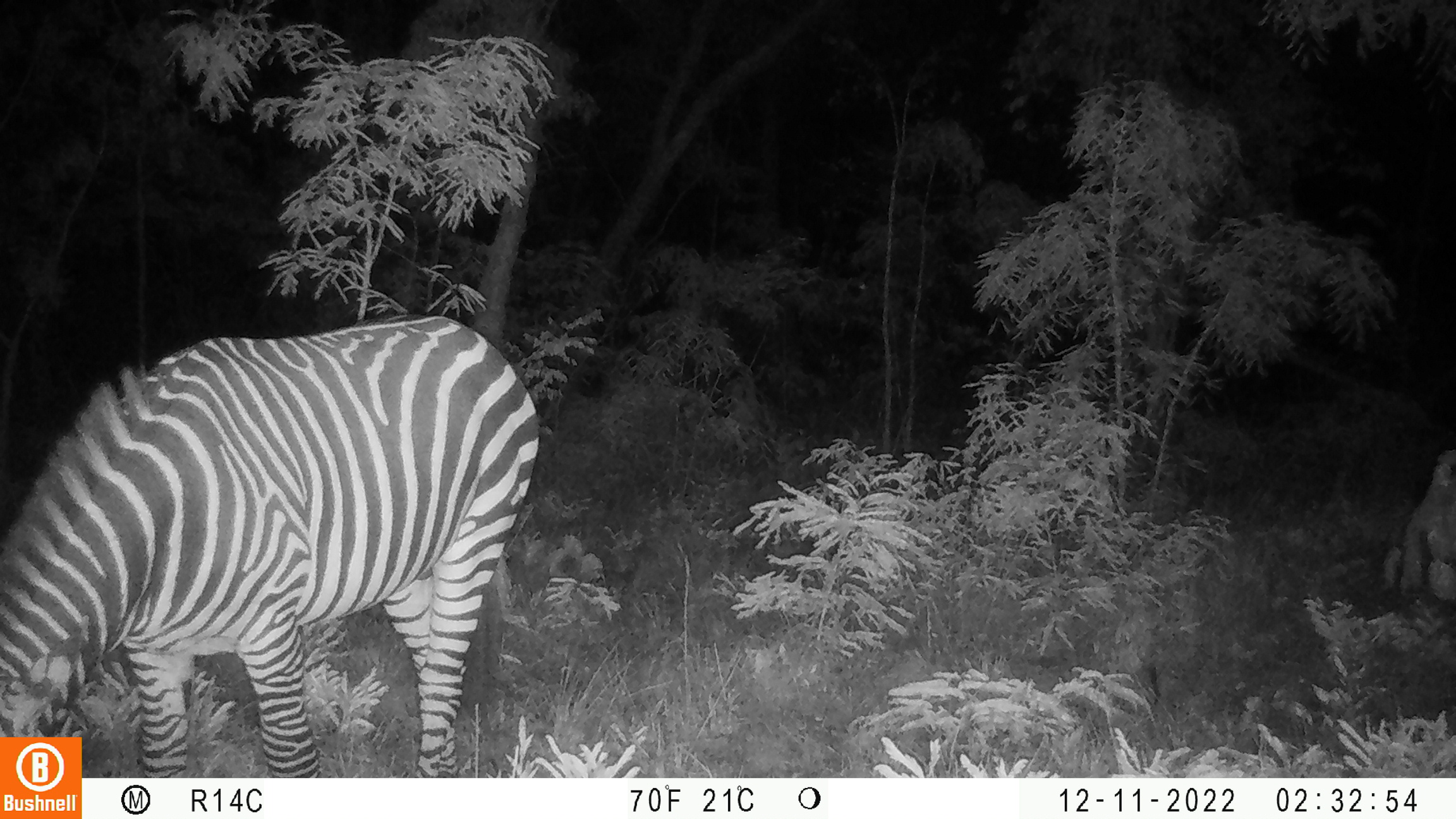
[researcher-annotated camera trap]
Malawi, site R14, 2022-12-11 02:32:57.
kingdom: Animalia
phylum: Chordata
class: Mammalia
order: Perissodactyla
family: Equidae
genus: Equus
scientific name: Equus quagga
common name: plains zebra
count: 1